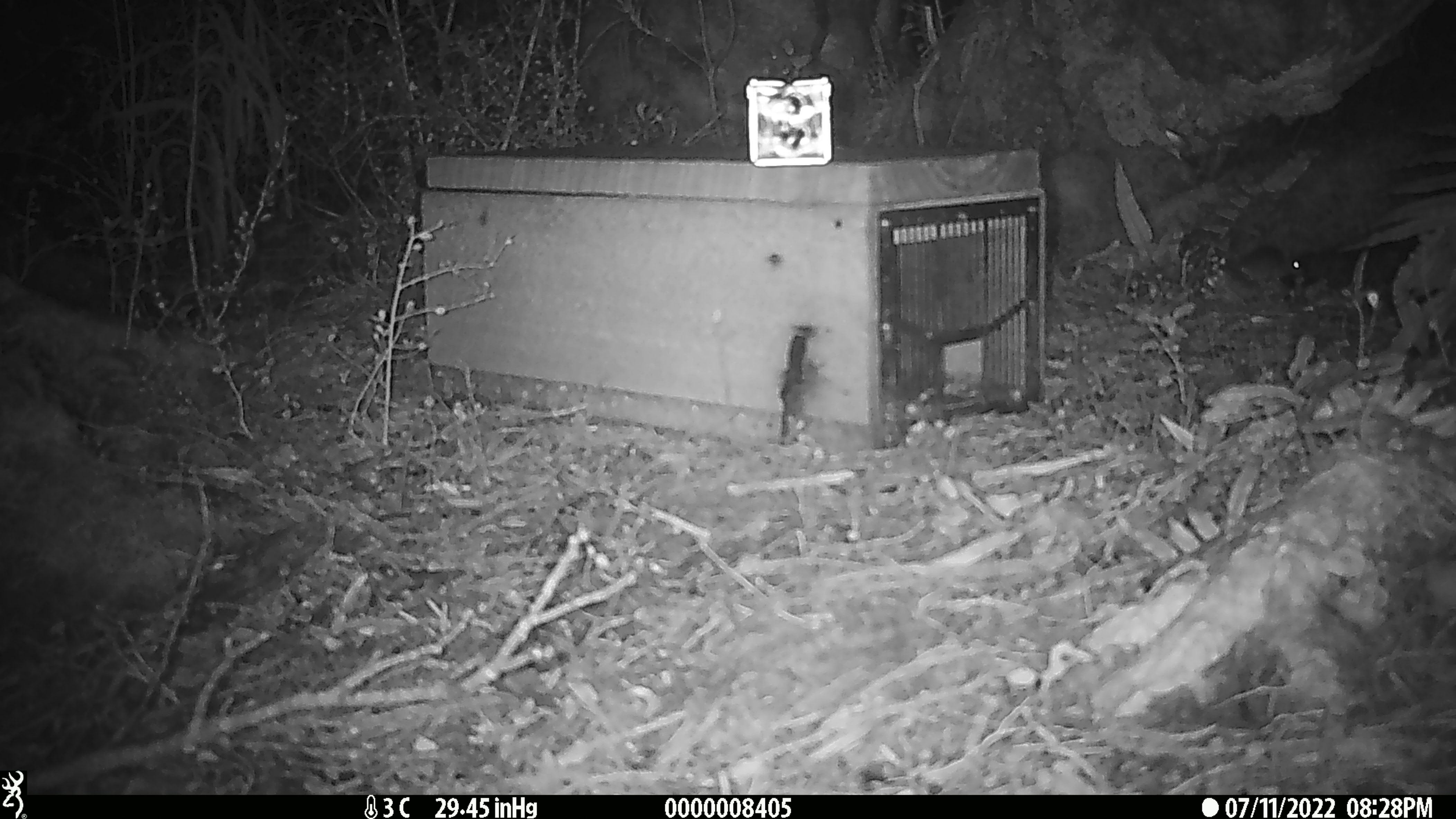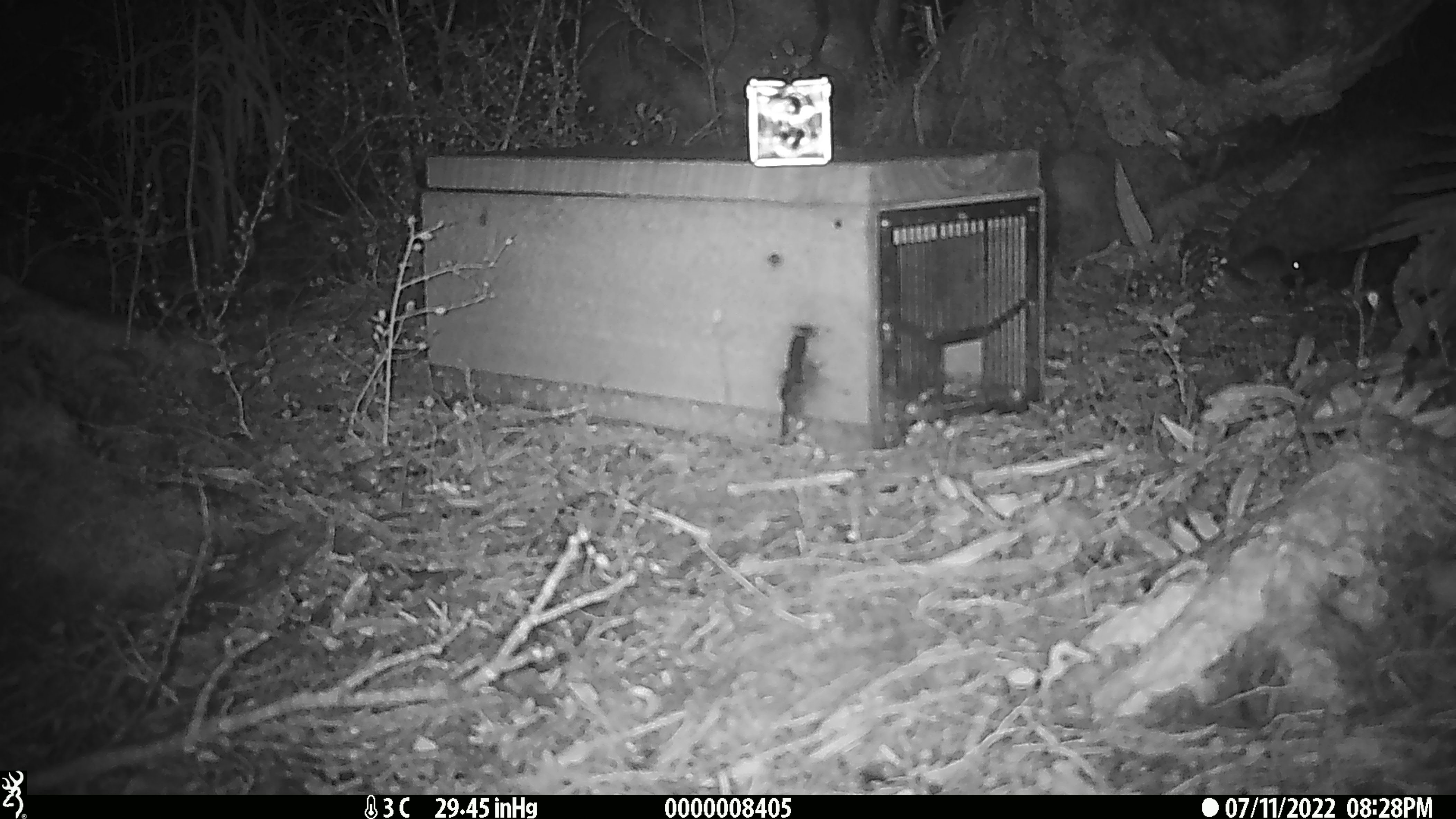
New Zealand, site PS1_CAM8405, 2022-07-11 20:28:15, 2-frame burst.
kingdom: Animalia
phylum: Chordata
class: Mammalia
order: Rodentia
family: Muridae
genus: Mus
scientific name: Mus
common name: mouse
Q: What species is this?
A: Mouse (Mus).